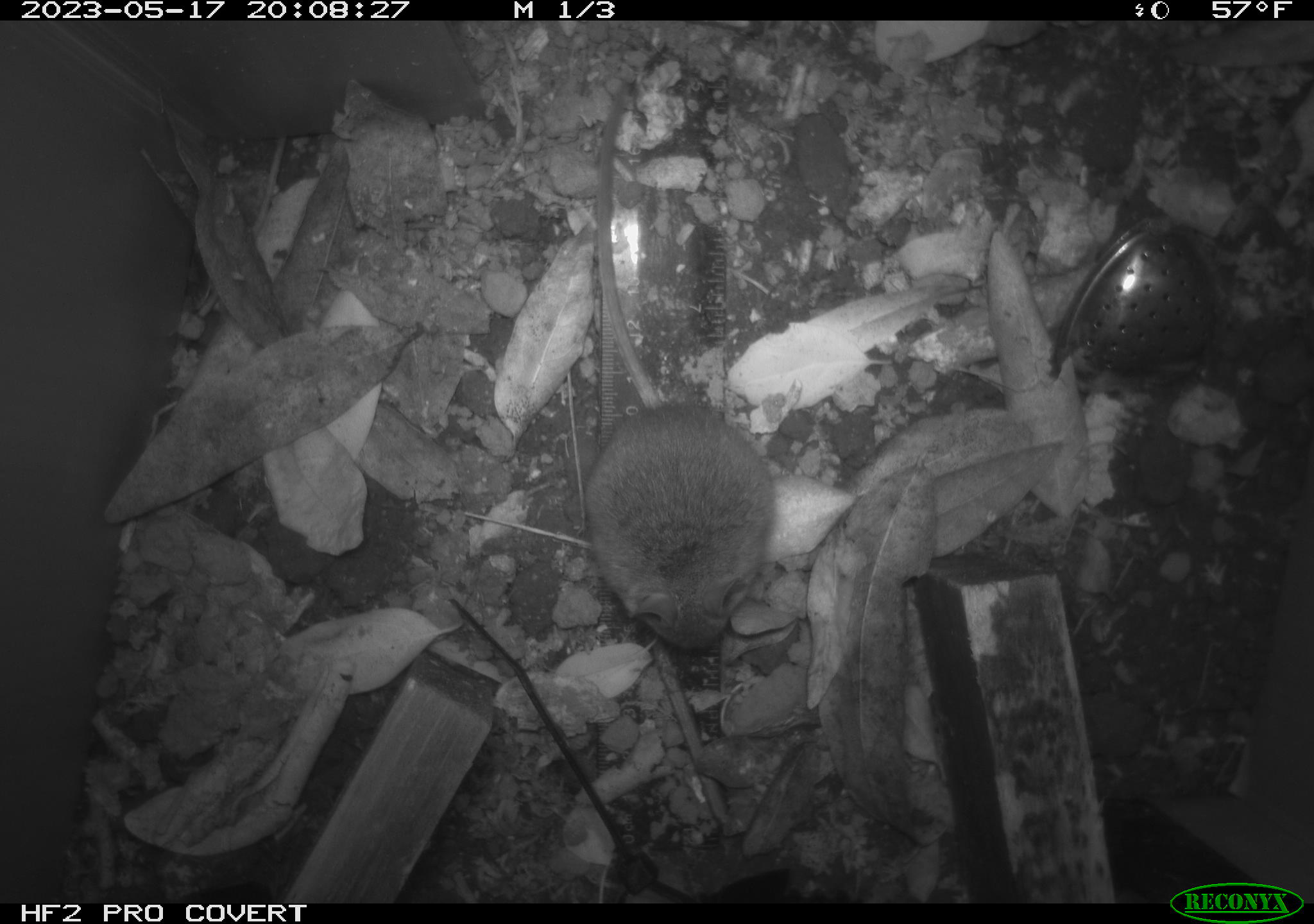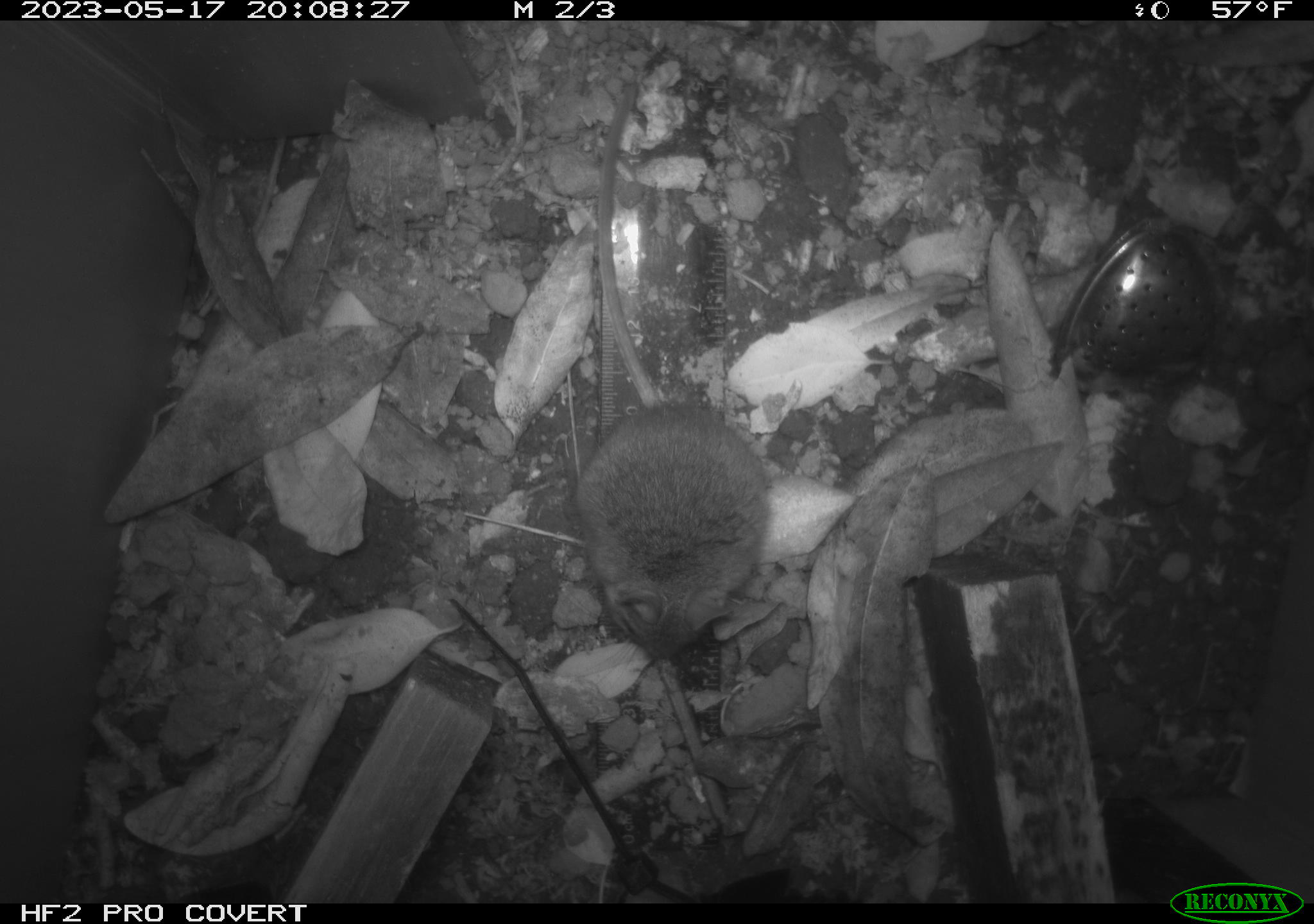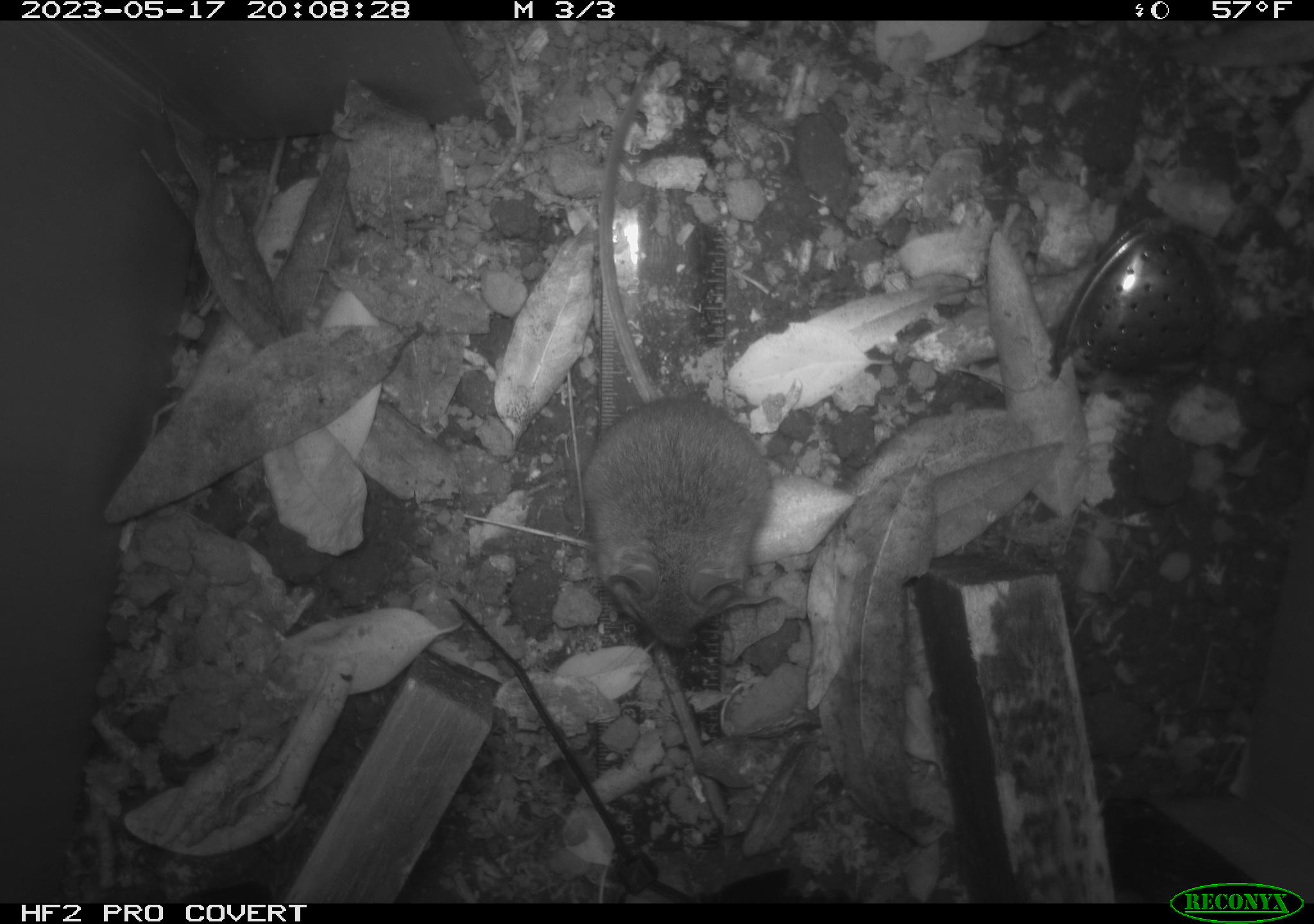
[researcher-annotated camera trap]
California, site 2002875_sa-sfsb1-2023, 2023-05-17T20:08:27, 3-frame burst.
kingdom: Animalia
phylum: Chordata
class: Mammalia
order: Rodentia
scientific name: Rodentia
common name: mouse species